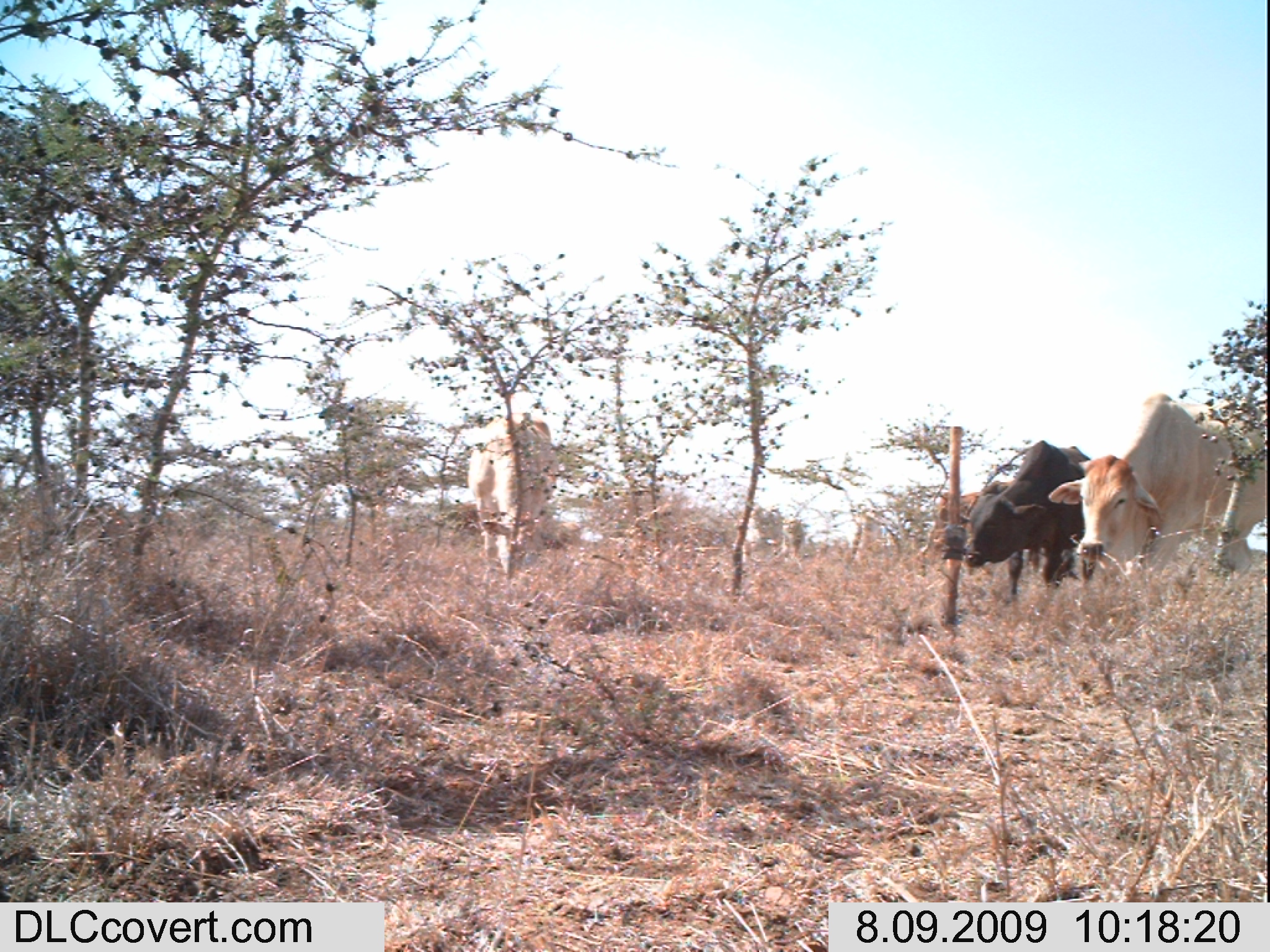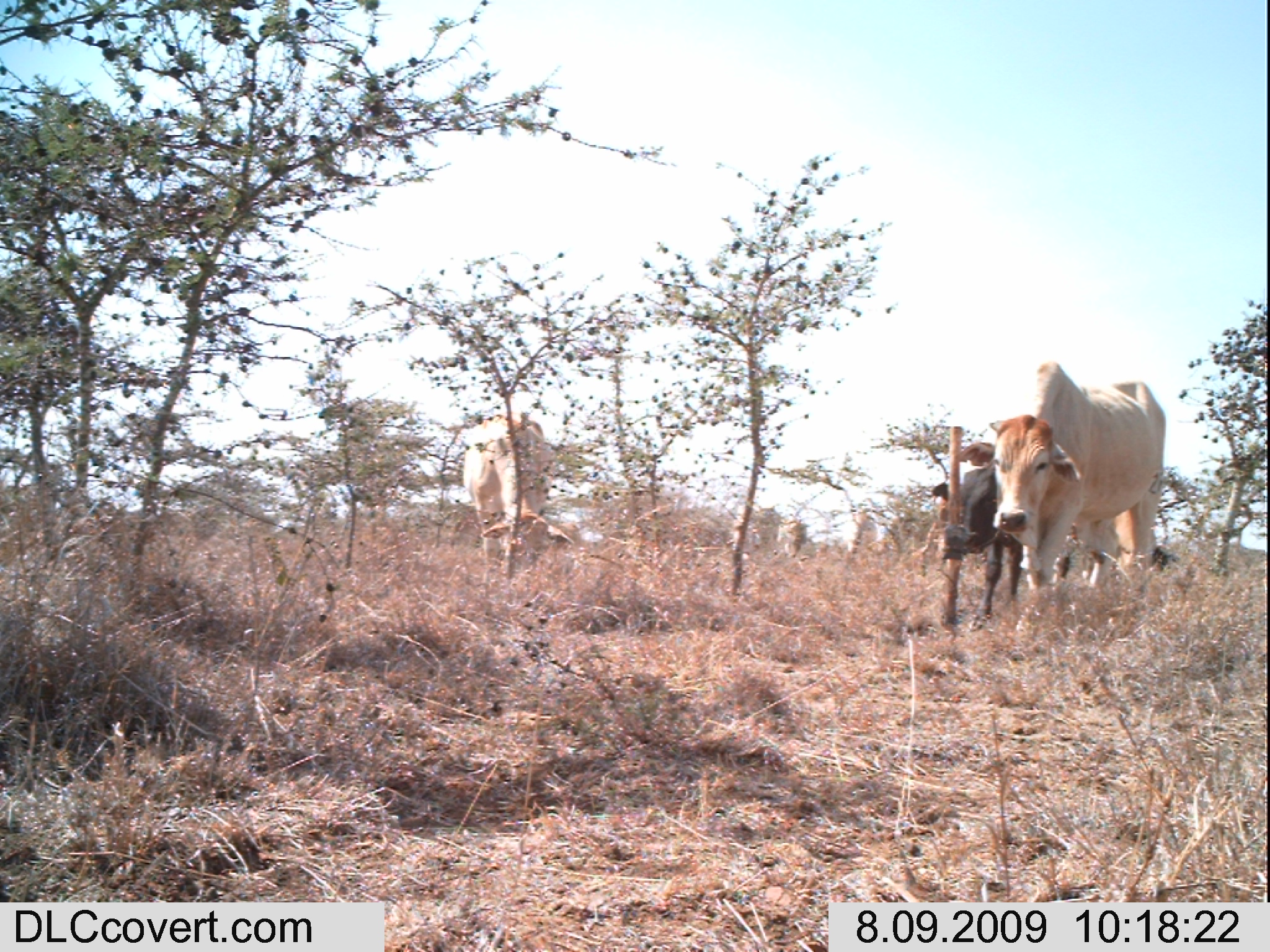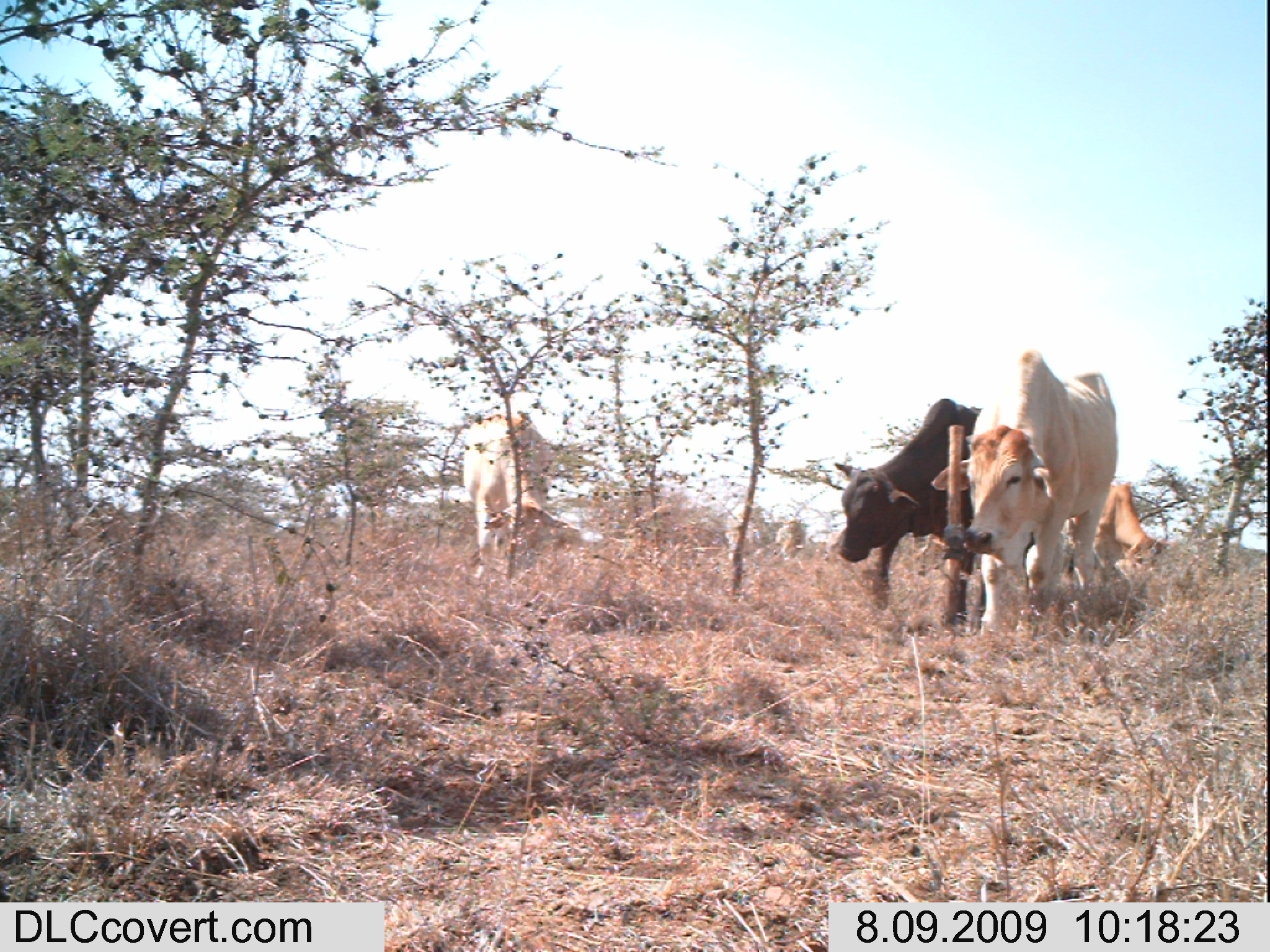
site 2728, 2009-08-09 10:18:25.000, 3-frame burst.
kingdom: Animalia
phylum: Chordata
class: Mammalia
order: Artiodactyla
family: Bovidae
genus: Bos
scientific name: Bos taurus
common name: domestic cattle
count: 8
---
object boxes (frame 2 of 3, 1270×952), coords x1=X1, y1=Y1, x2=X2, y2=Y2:
bos taurus: x1=989, y1=361, x2=1167, y2=619; x1=461, y1=411, x2=570, y2=573; x1=931, y1=457, x2=1022, y2=621; x1=778, y1=516, x2=809, y2=558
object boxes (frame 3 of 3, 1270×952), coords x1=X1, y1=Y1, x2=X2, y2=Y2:
bos taurus: x1=935, y1=349, x2=1125, y2=631; x1=833, y1=397, x2=988, y2=633; x1=462, y1=414, x2=568, y2=583; x1=1085, y1=478, x2=1164, y2=575; x1=778, y1=519, x2=804, y2=561